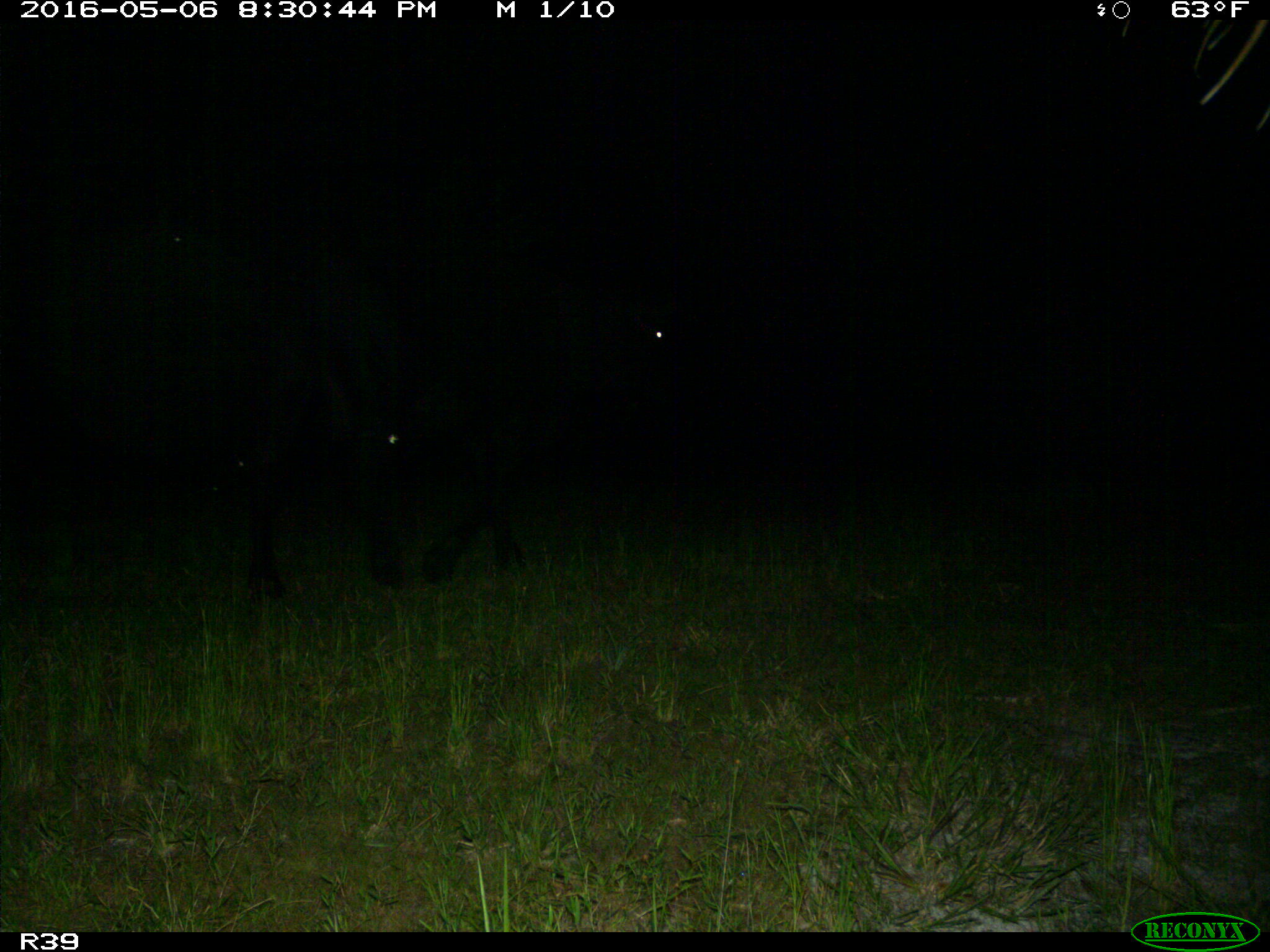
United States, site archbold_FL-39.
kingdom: Animalia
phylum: Chordata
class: Mammalia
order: Artiodactyla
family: Bovidae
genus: Bos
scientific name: Bos taurus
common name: domestic cow